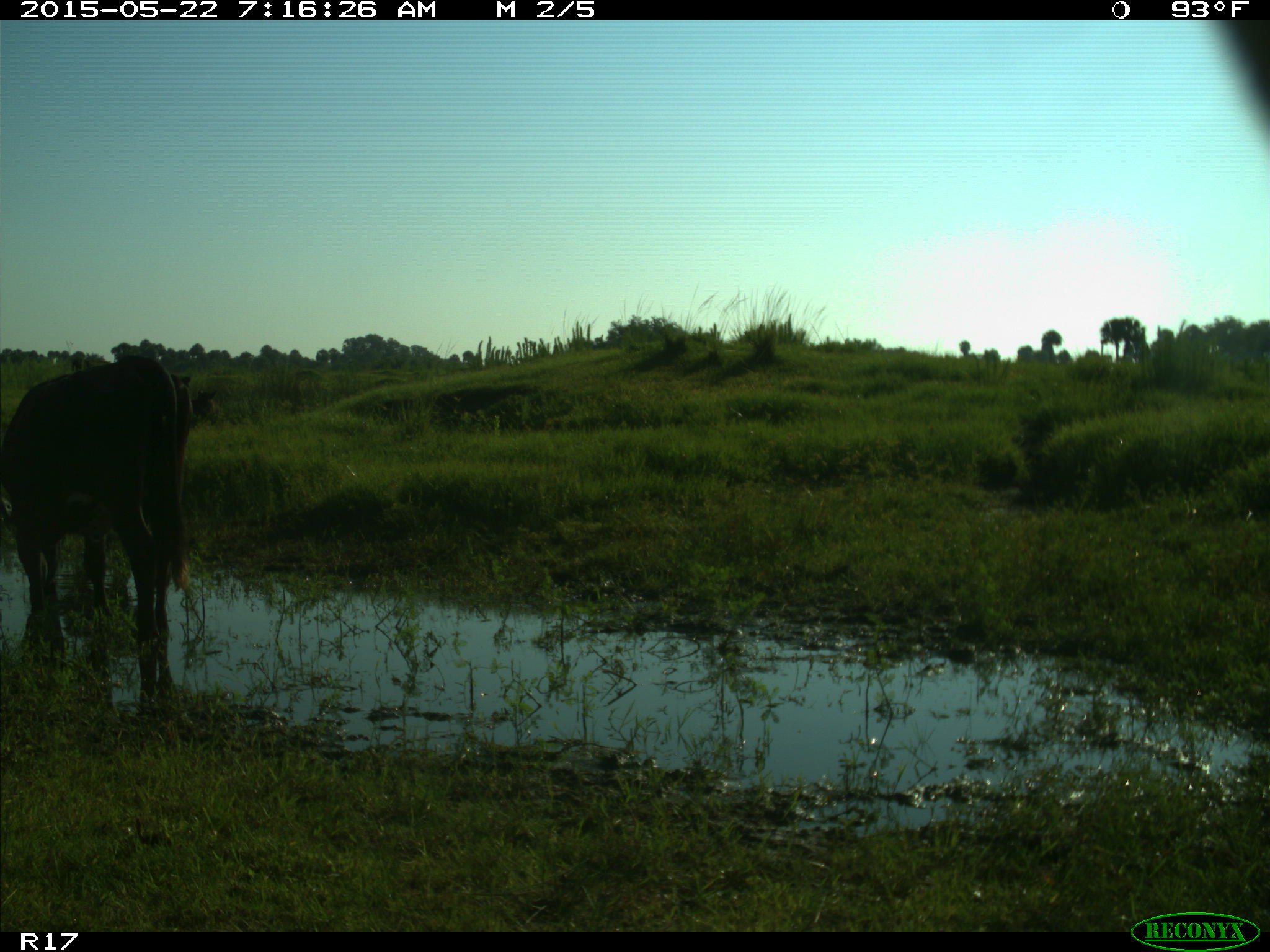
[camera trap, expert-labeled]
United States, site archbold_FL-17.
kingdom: Animalia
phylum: Chordata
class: Mammalia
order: Artiodactyla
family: Bovidae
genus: Bos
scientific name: Bos taurus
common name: domestic cow